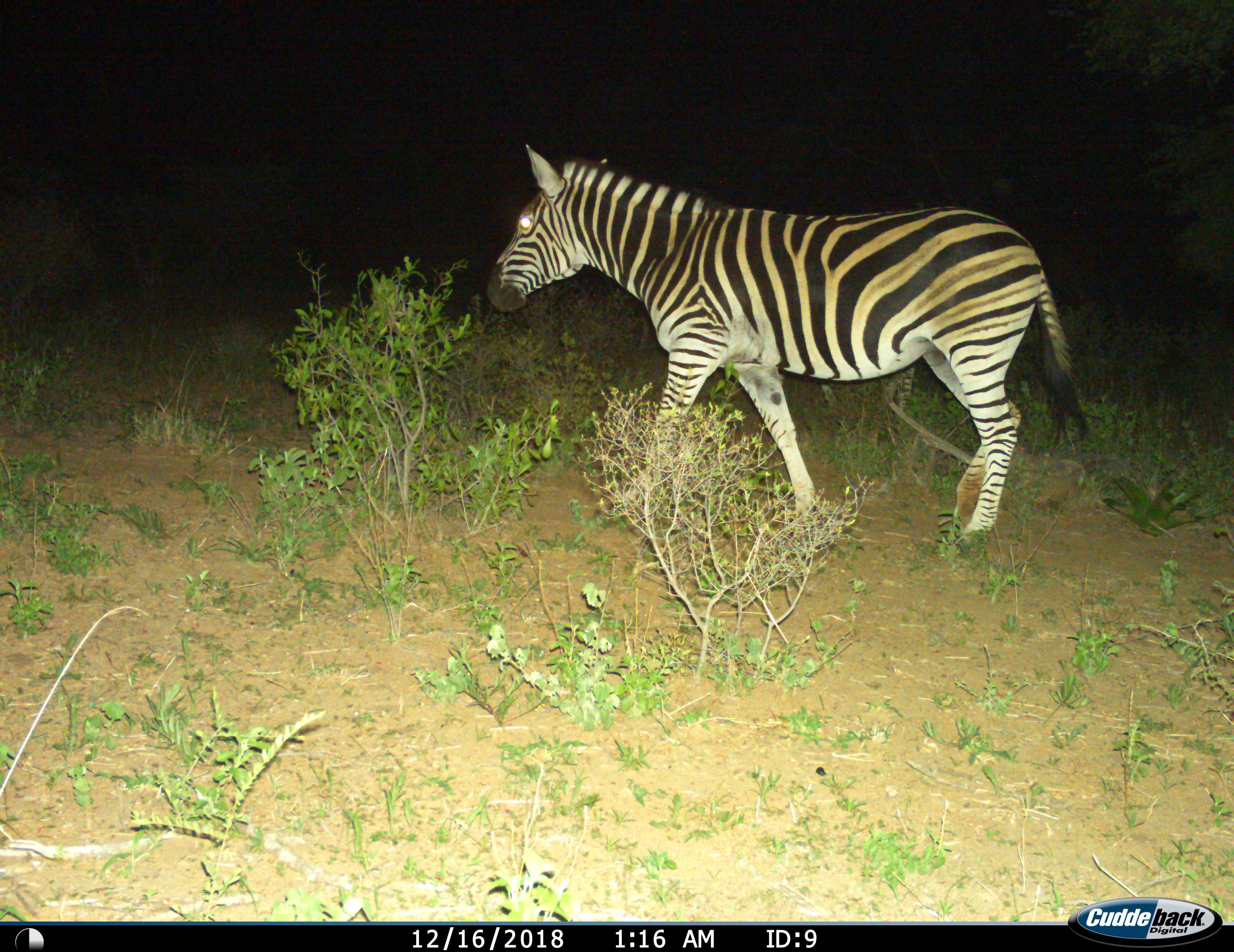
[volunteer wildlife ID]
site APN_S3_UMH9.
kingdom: Animalia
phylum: Chordata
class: Mammalia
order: Perissodactyla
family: Equidae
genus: Equus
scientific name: Equus quagga burchellii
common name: burchell's zebra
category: zebraburchells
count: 1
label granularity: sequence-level